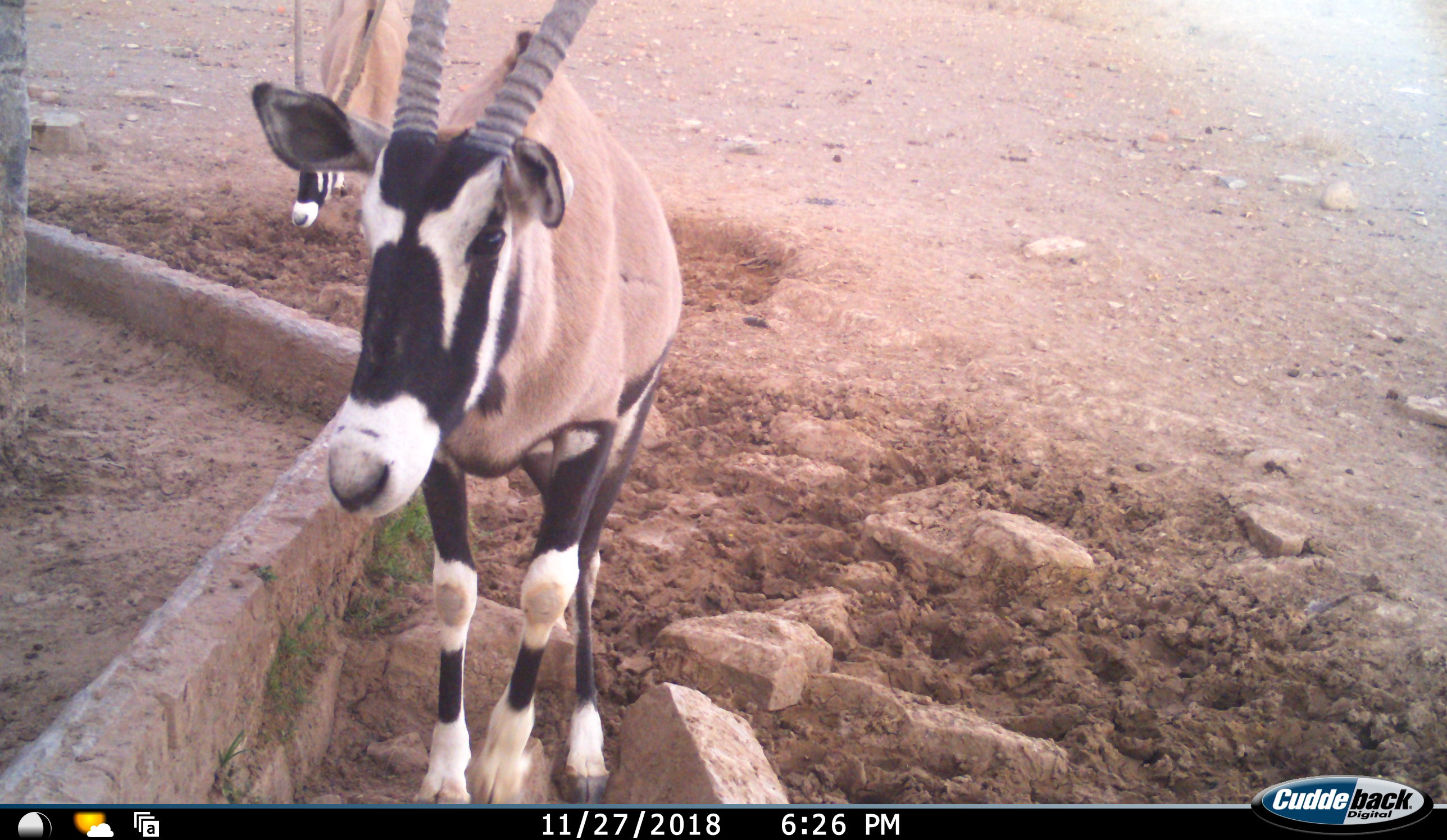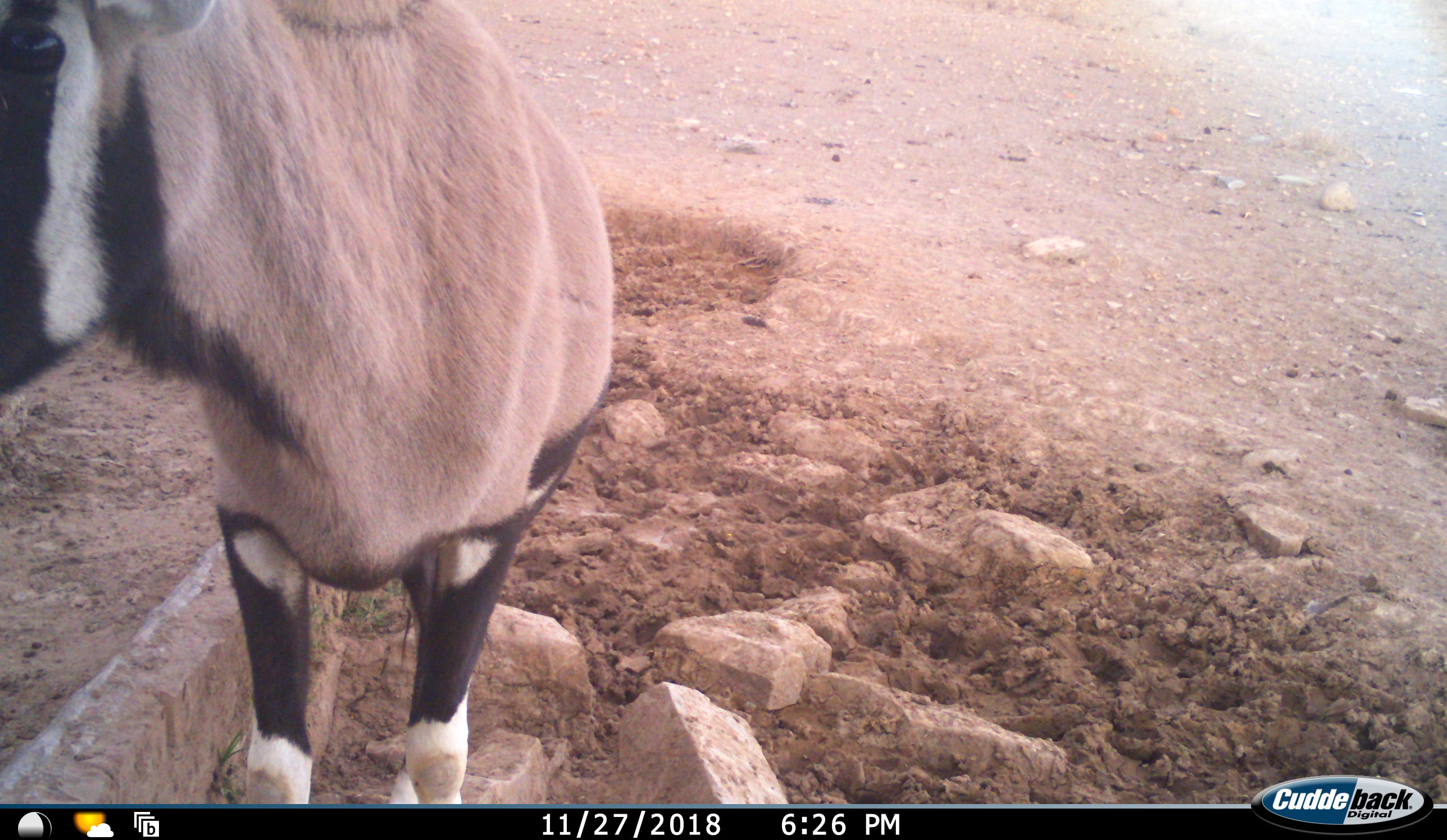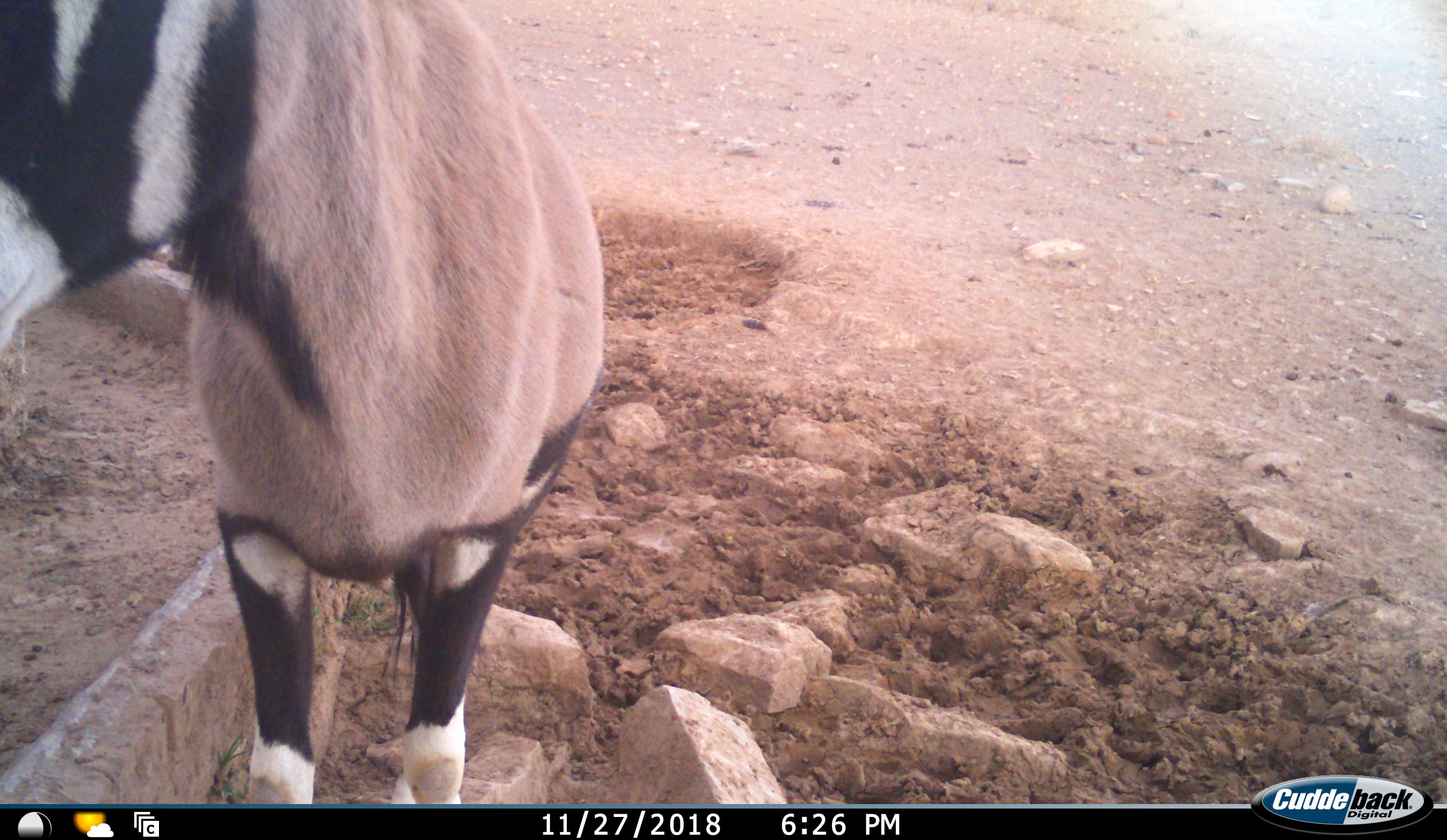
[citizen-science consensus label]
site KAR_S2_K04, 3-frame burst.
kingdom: Animalia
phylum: Chordata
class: Mammalia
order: Artiodactyla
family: Bovidae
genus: Oryx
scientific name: Oryx gazella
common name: gemsbok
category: oryx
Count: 2.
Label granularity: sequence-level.